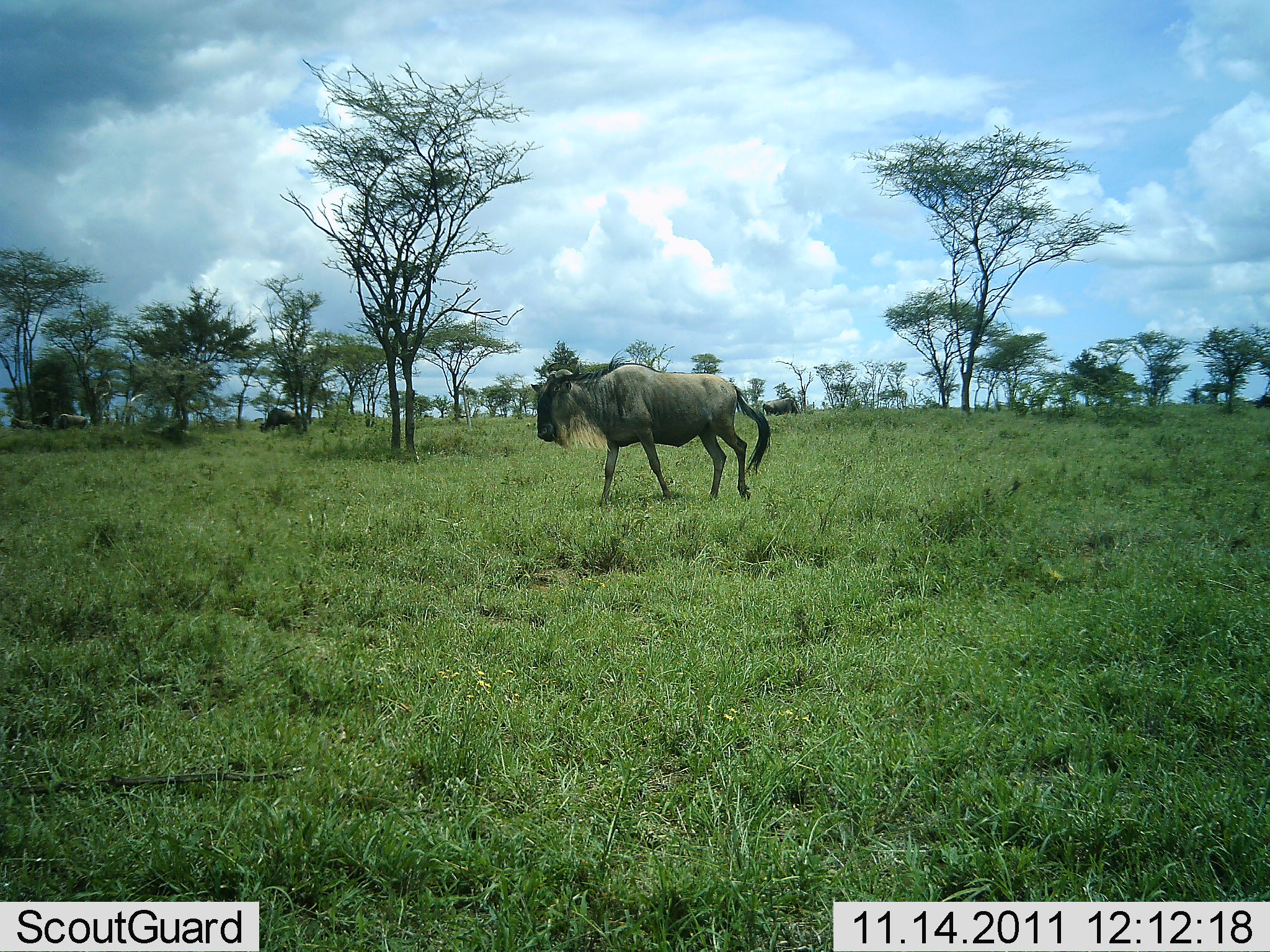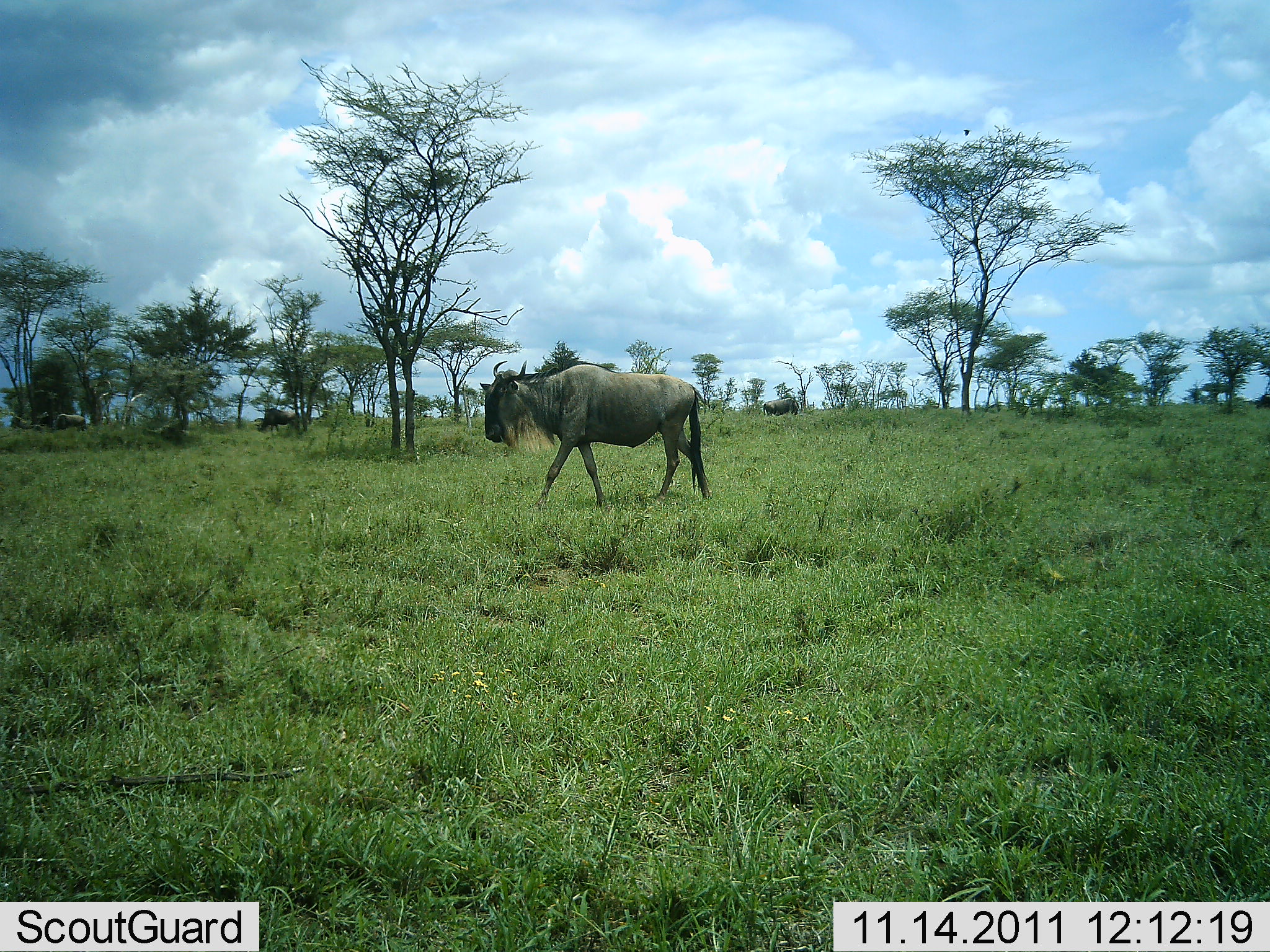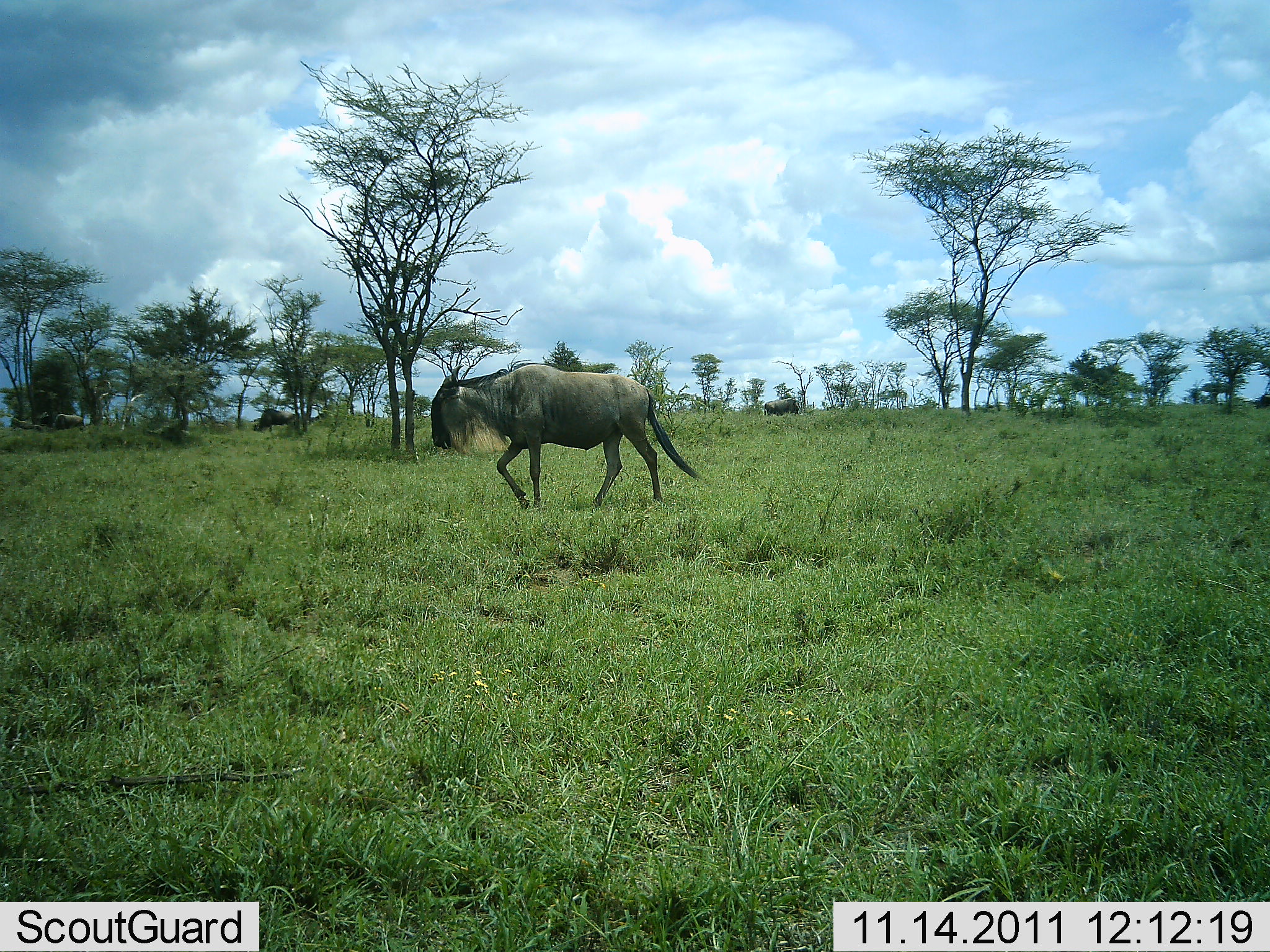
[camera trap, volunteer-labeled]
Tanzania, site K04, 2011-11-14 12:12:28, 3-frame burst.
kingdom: Animalia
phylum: Chordata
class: Mammalia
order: Artiodactyla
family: Bovidae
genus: Connochaetes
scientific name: Connochaetes taurinus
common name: blue wildebeest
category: wildebeest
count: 2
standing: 7%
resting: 7%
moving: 100%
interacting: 0%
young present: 0%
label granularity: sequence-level